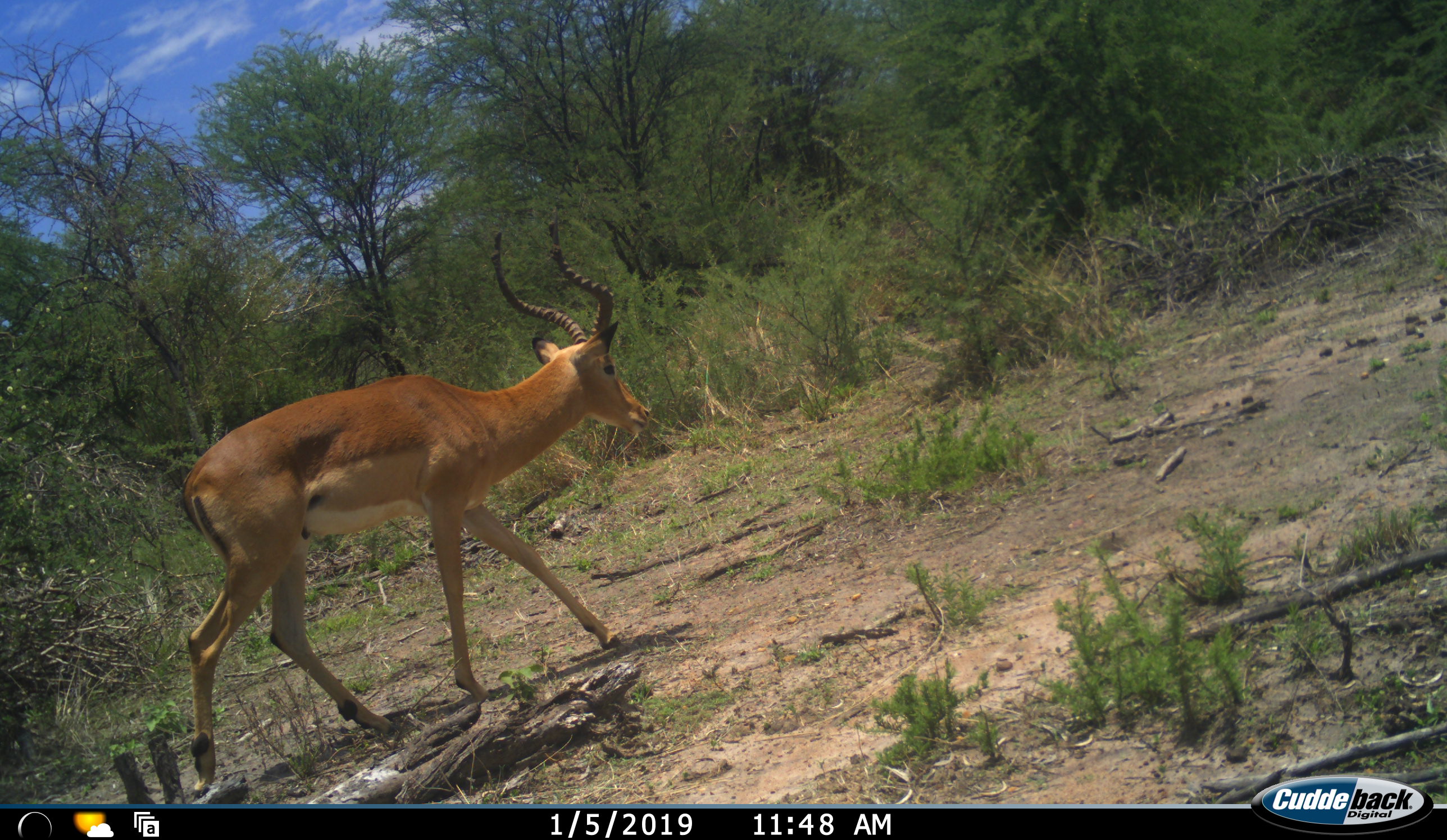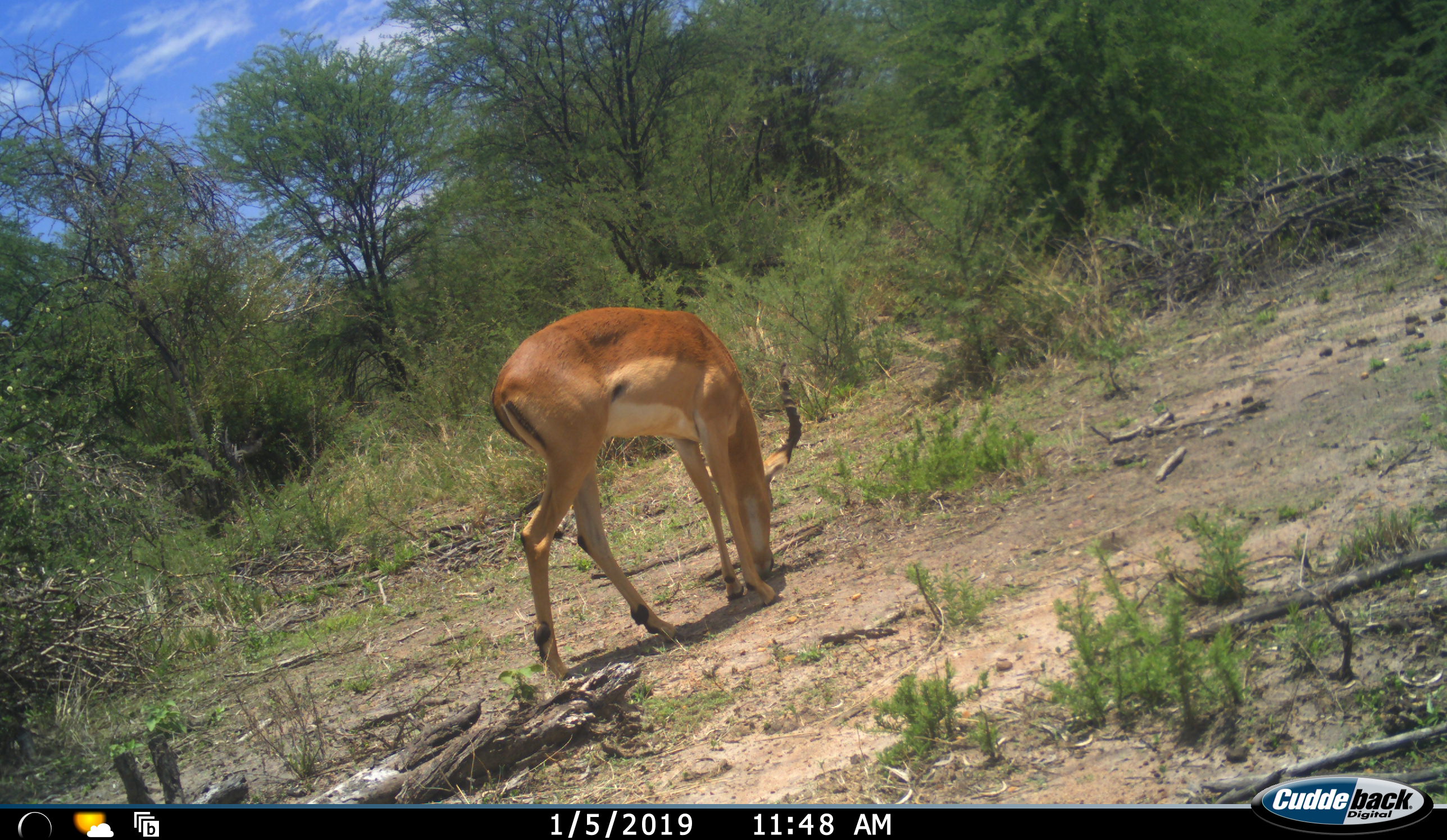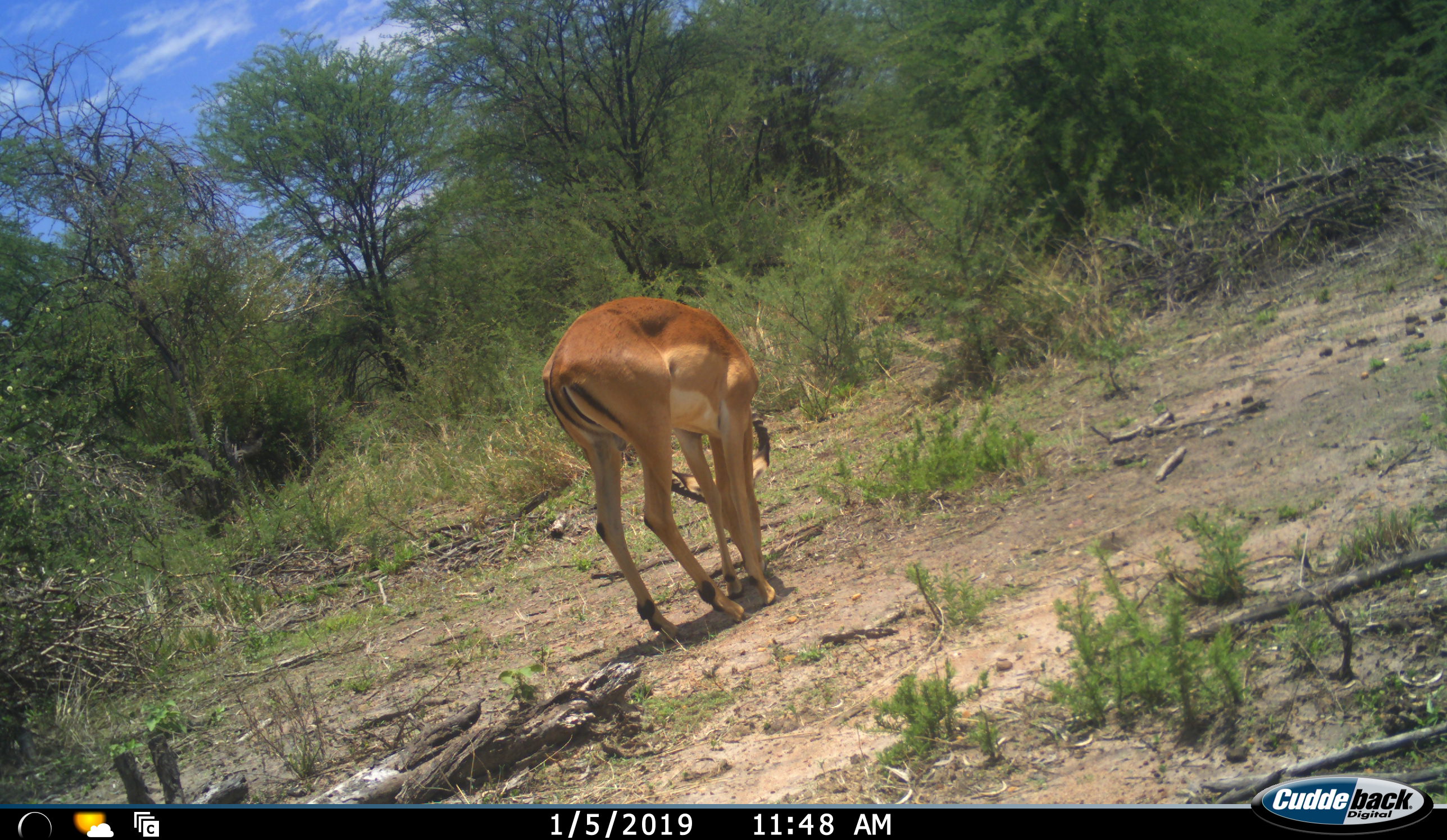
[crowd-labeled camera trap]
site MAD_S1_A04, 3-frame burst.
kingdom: Animalia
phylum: Chordata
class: Mammalia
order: Artiodactyla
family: Bovidae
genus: Aepyceros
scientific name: Aepyceros melampus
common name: impala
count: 1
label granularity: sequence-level